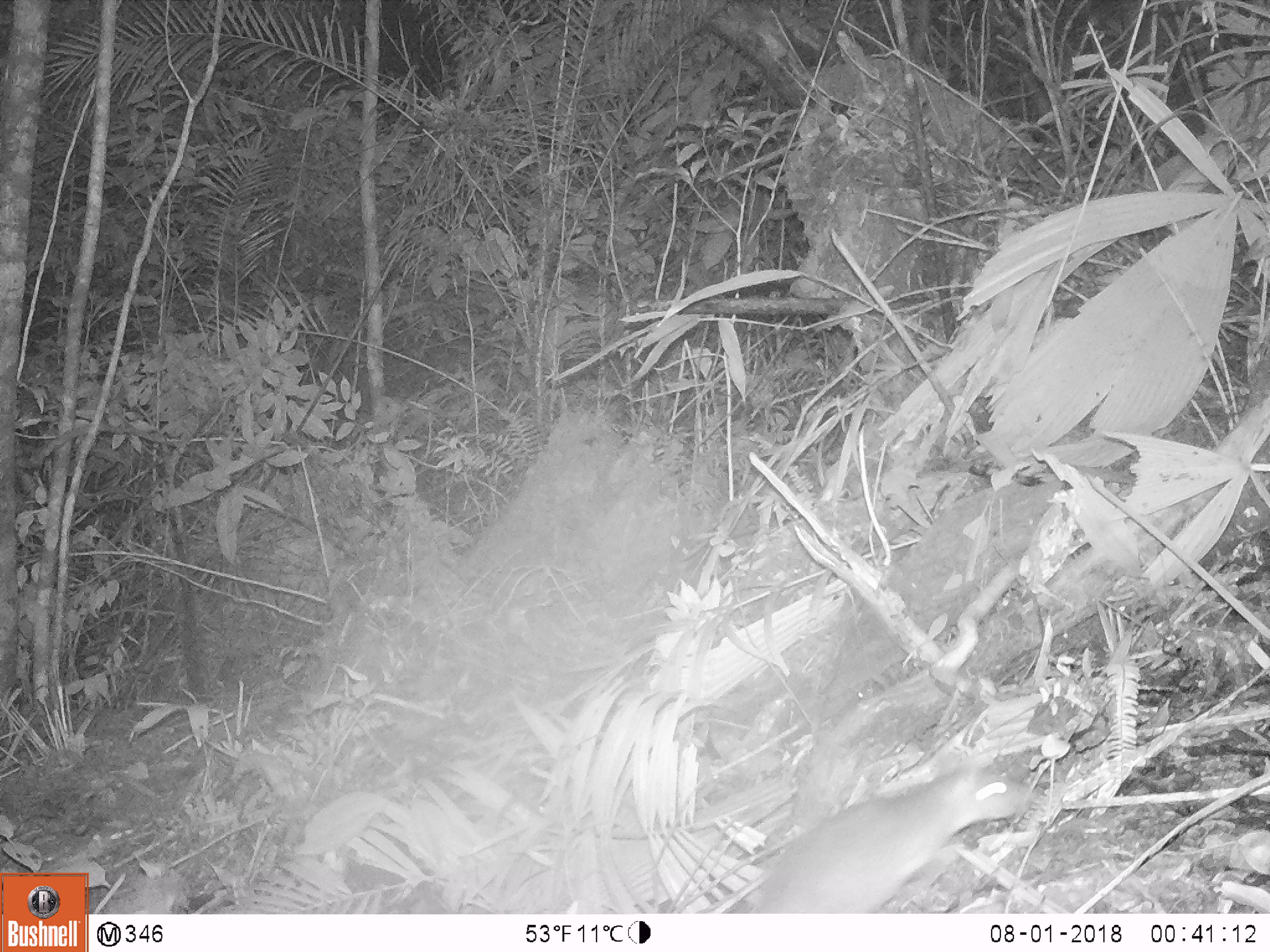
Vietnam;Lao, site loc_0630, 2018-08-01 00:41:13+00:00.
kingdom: Animalia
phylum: Chordata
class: Mammalia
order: Rodentia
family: Muridae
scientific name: Muridae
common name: old-world mice and rats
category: unidentified murid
Unidentified murid (old-world mice and rats) (Muridae). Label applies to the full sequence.